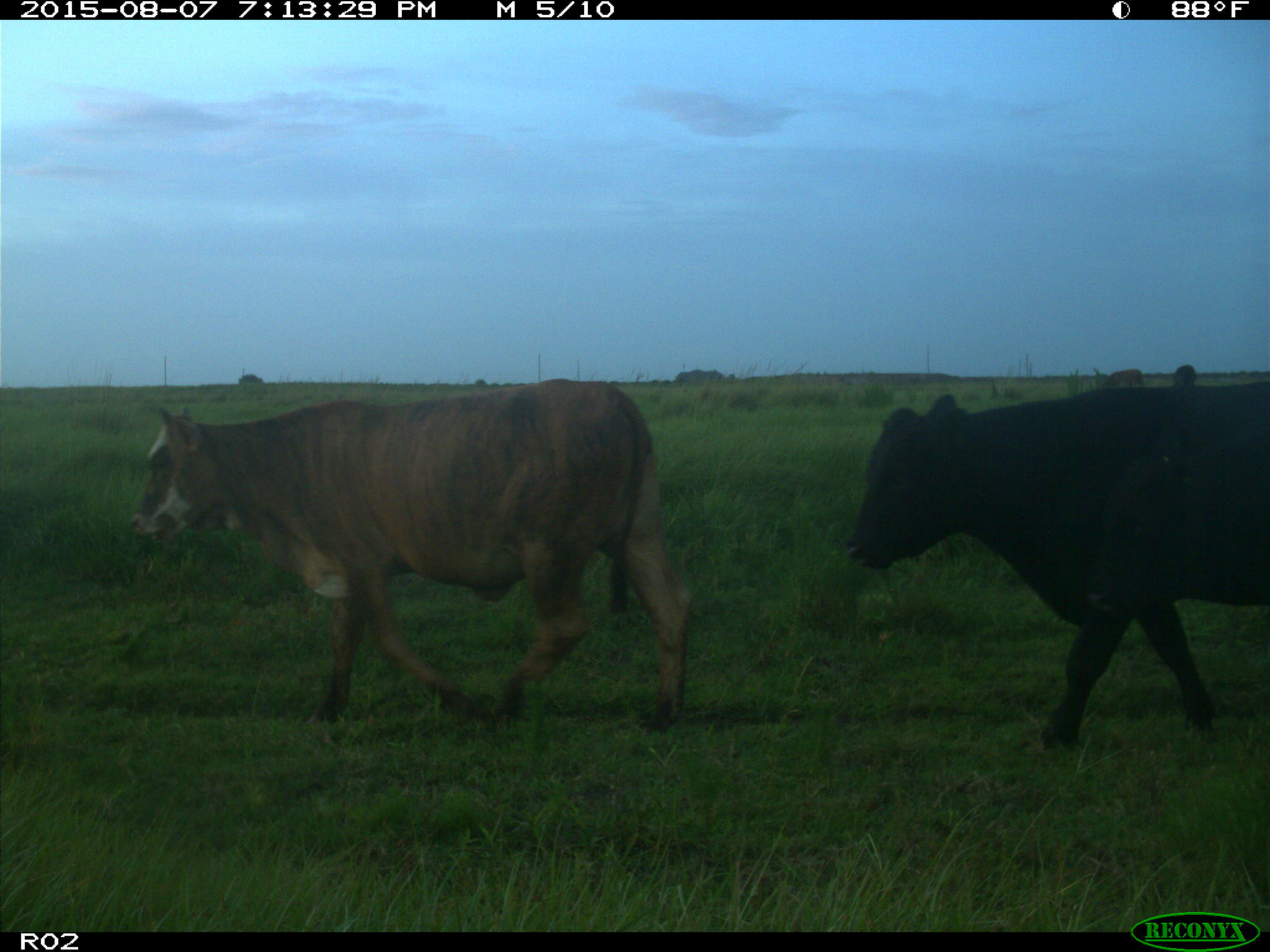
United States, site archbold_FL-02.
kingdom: Animalia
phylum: Chordata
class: Mammalia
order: Artiodactyla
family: Bovidae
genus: Bos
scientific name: Bos taurus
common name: domestic cow